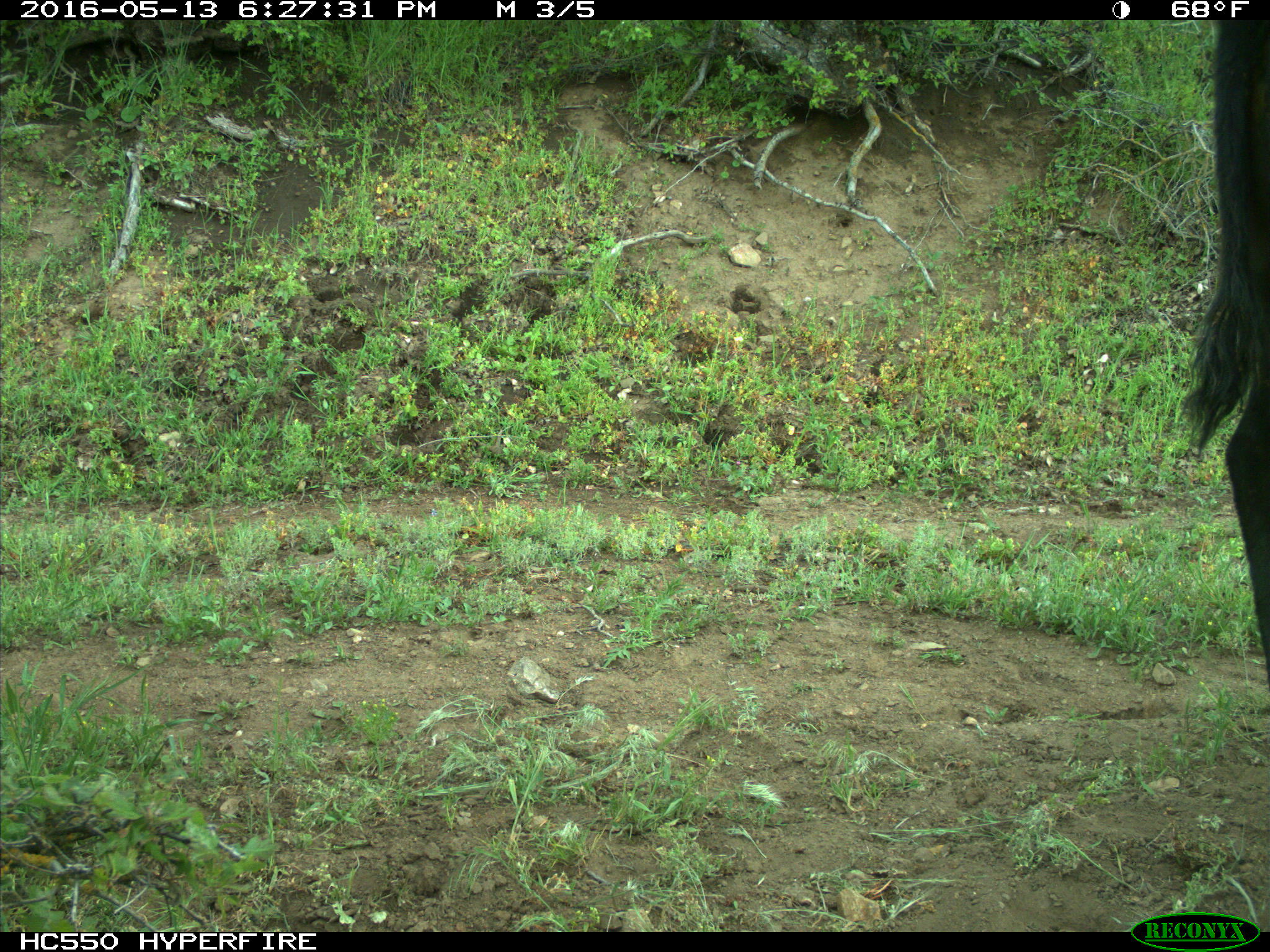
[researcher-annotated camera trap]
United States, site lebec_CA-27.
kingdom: Animalia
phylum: Chordata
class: Mammalia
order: Artiodactyla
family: Bovidae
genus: Bos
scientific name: Bos taurus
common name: domestic cow